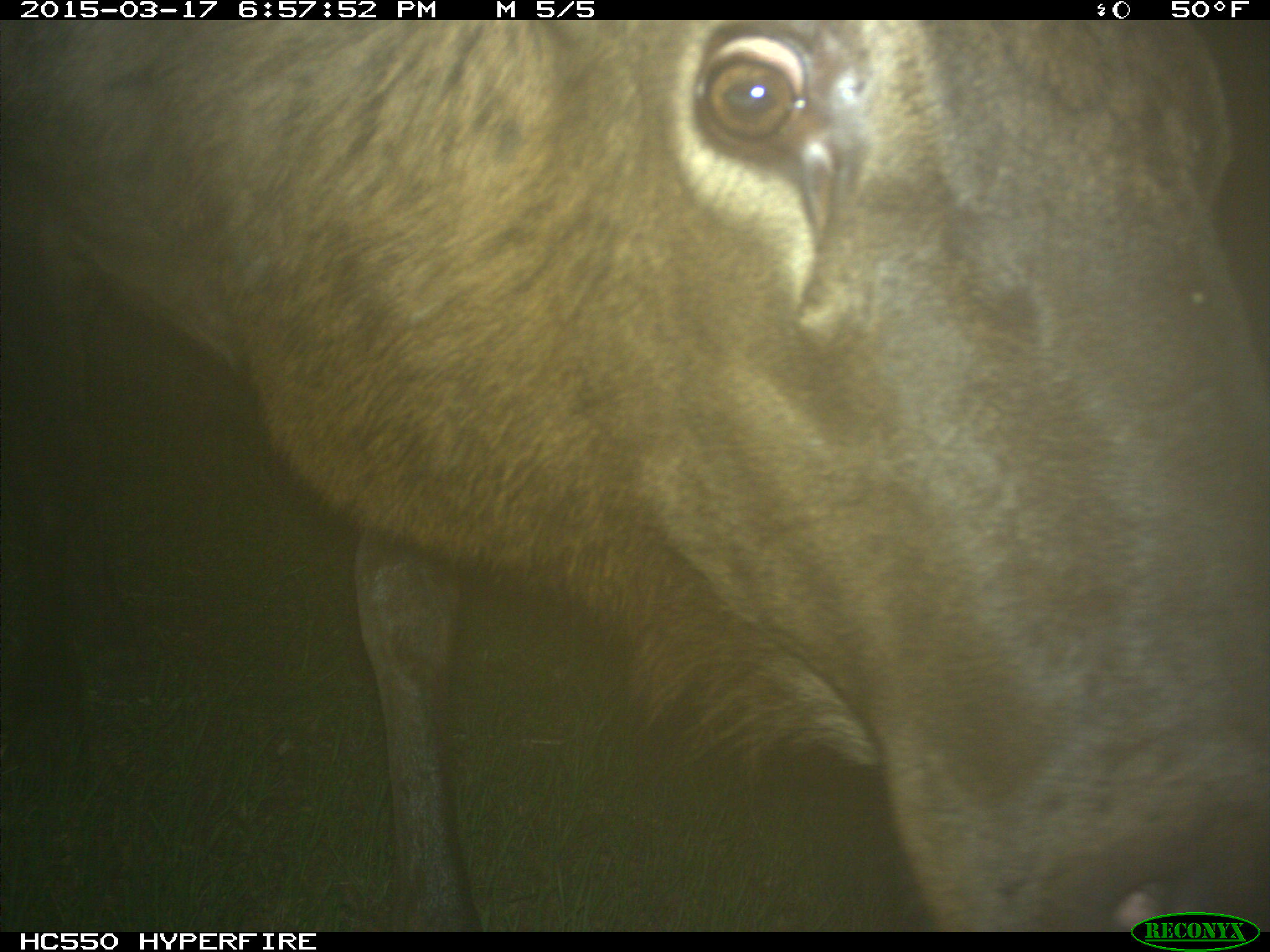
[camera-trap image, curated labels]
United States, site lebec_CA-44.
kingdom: Animalia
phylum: Chordata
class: Mammalia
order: Artiodactyla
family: Cervidae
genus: Cervus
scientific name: Cervus canadensis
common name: elk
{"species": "Cervus canadensis (elk)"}